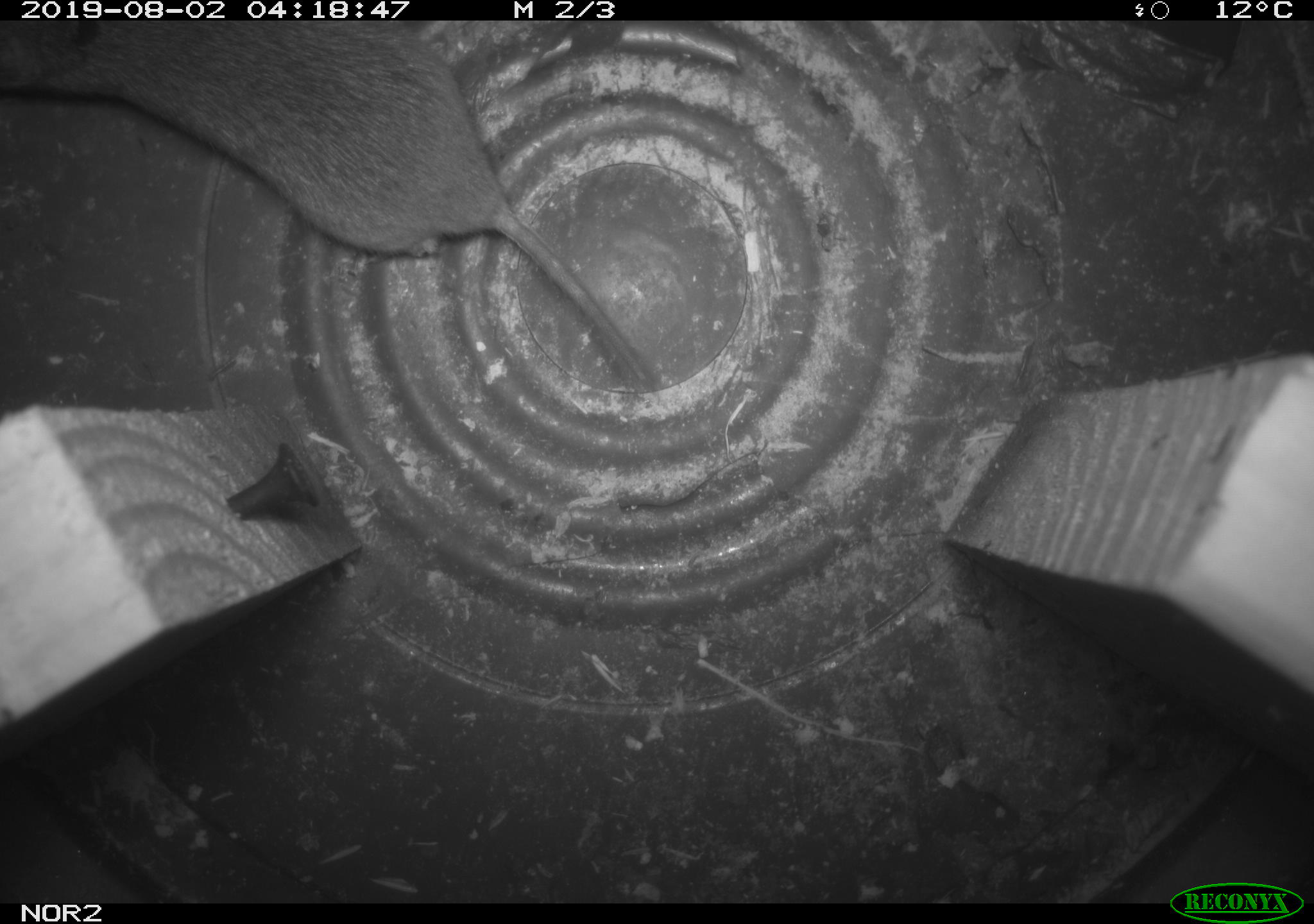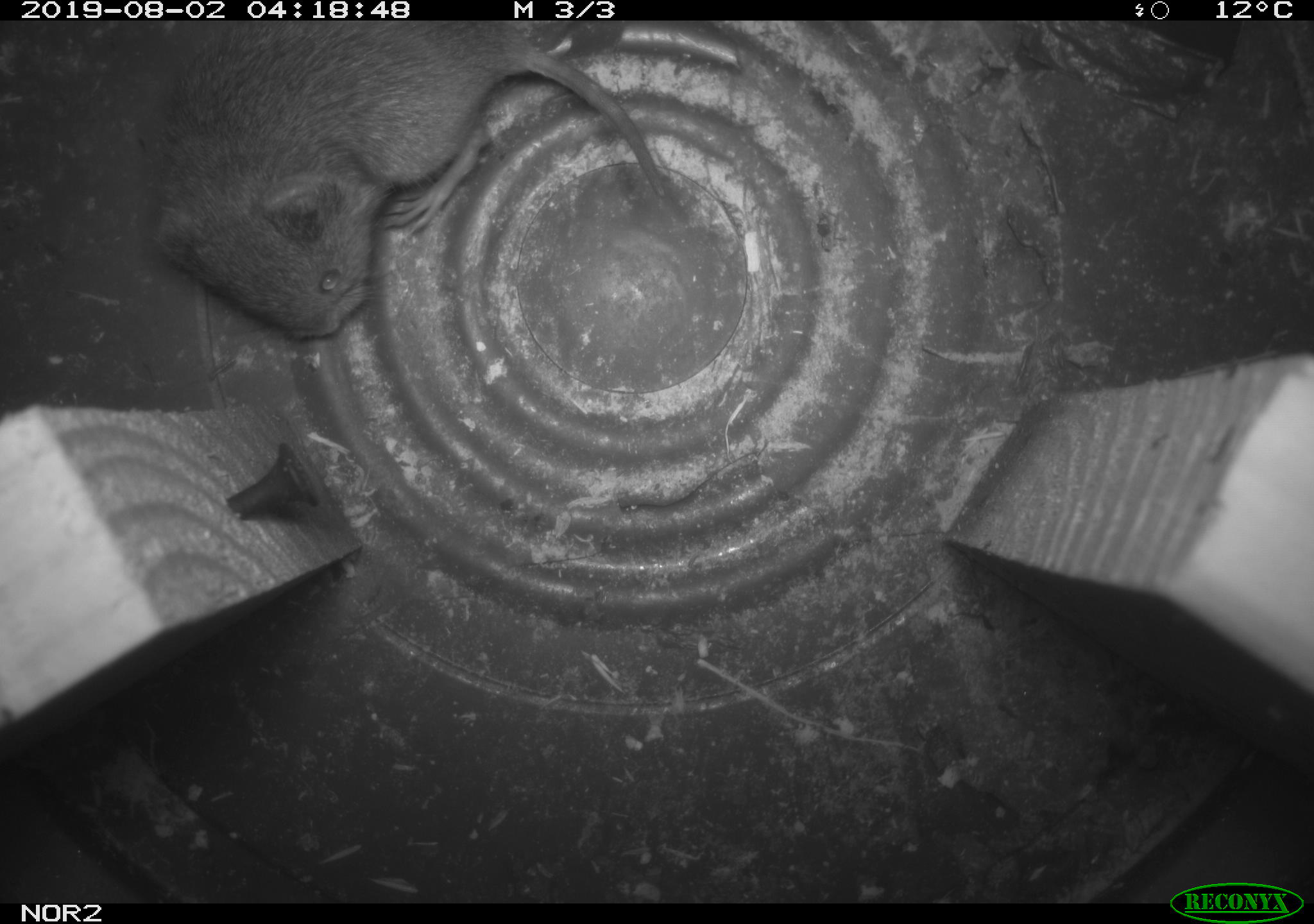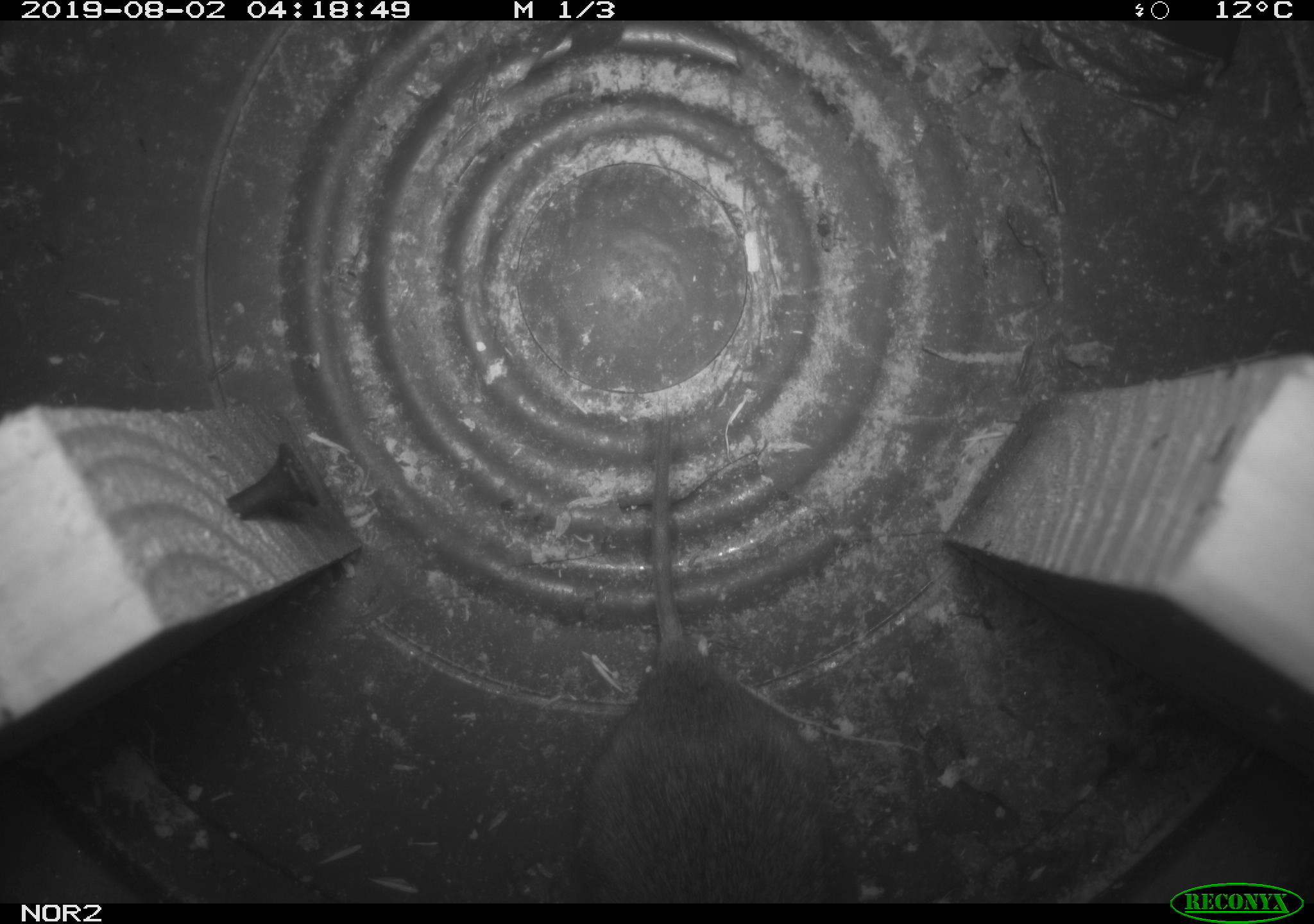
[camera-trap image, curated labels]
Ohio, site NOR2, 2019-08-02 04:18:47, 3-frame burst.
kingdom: Animalia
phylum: Chordata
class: Mammalia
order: Rodentia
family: Cricetidae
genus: Microtus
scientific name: Microtus pennsylvanicus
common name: meadow vole